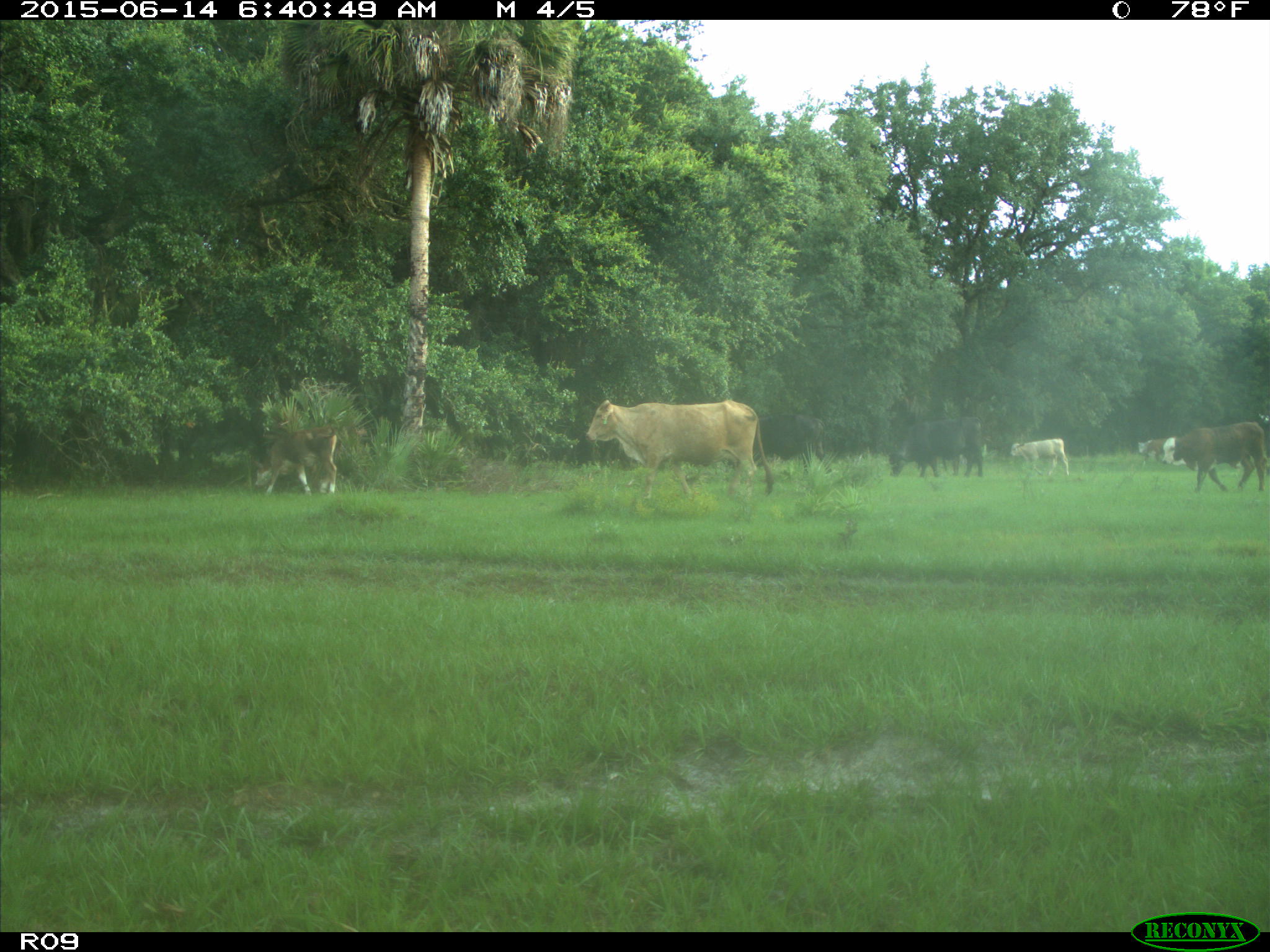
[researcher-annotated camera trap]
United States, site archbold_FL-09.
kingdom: Animalia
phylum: Chordata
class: Mammalia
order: Artiodactyla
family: Bovidae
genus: Bos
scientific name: Bos taurus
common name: domestic cow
Bos taurus (domestic cow).